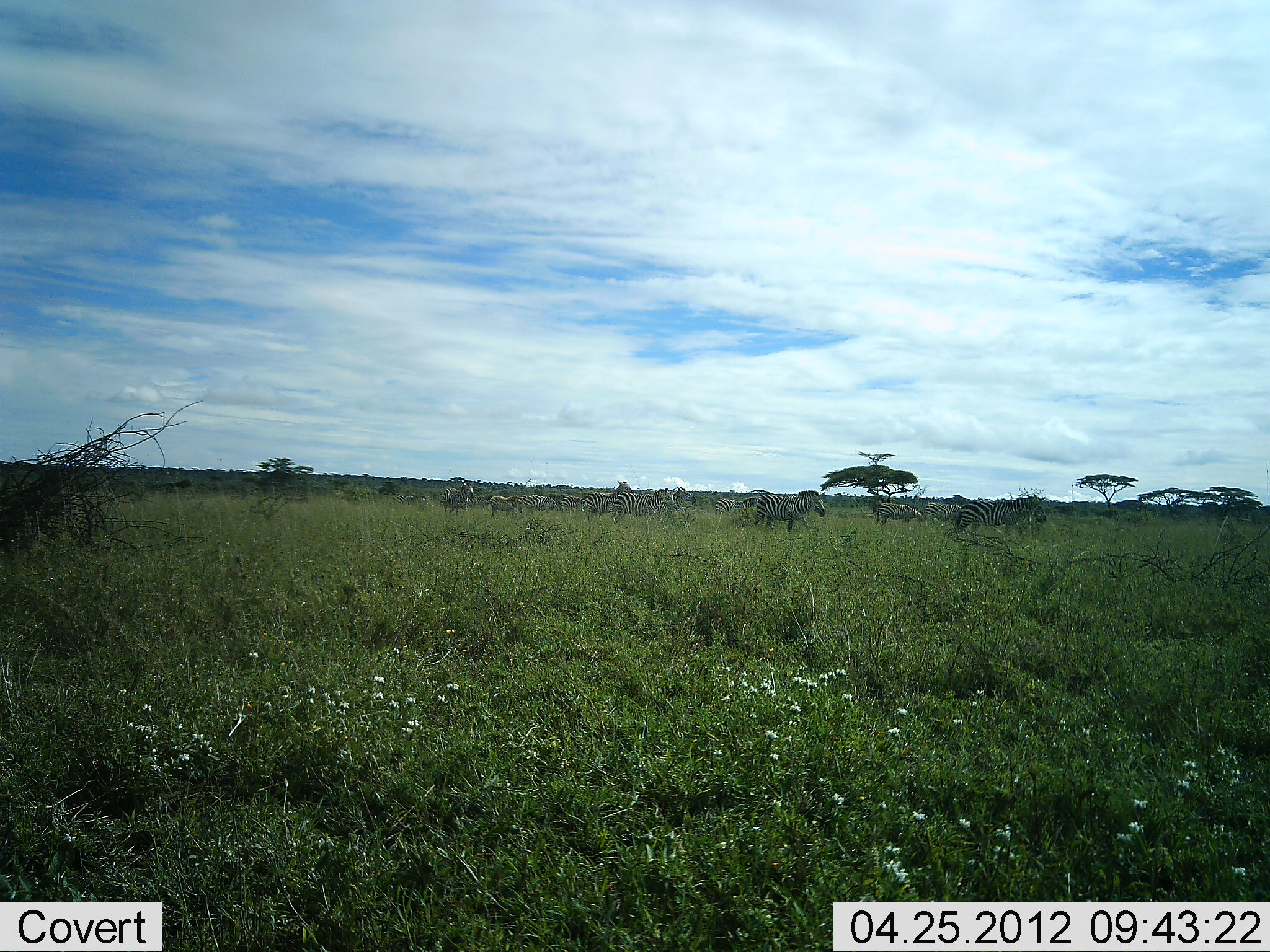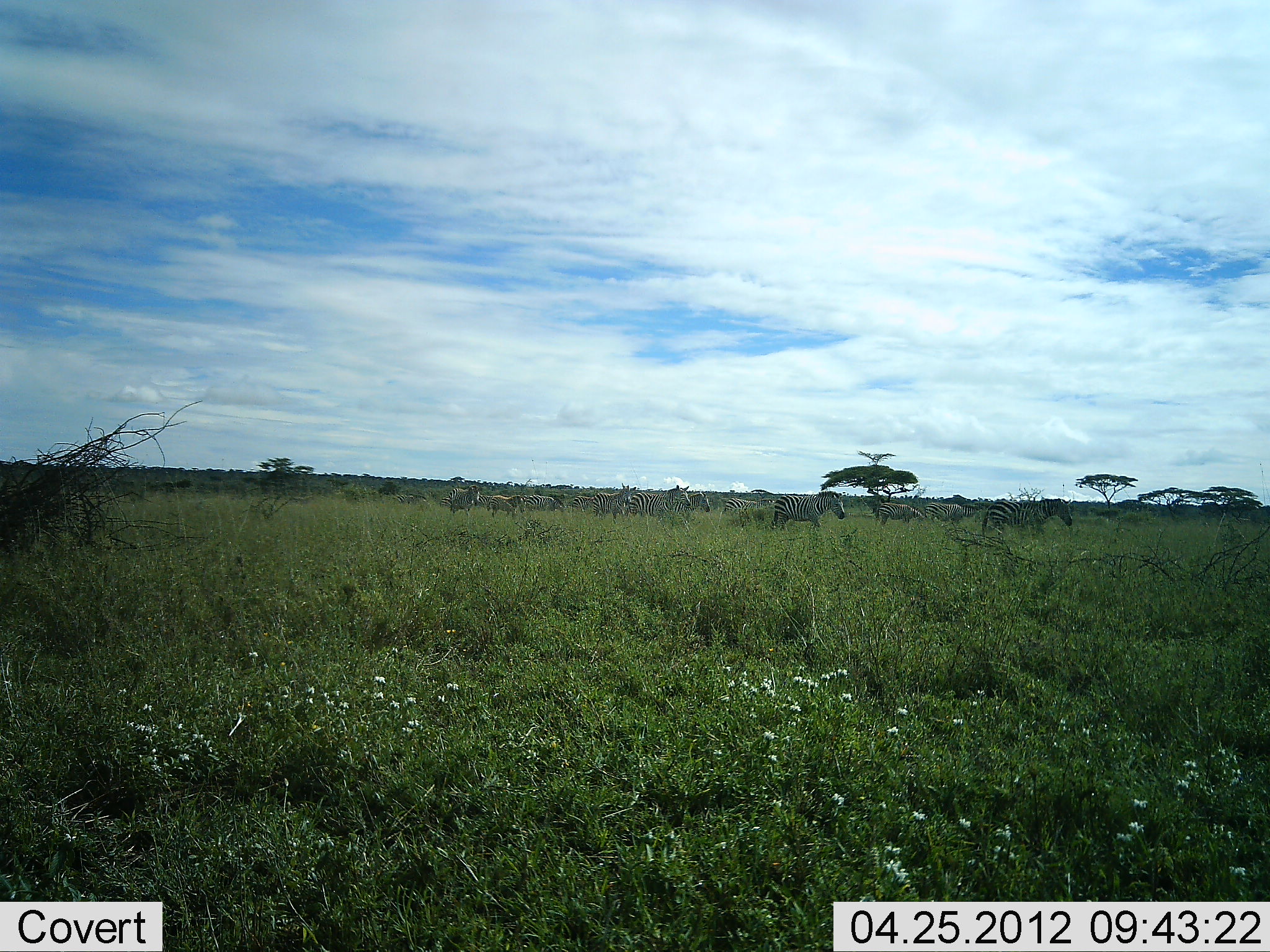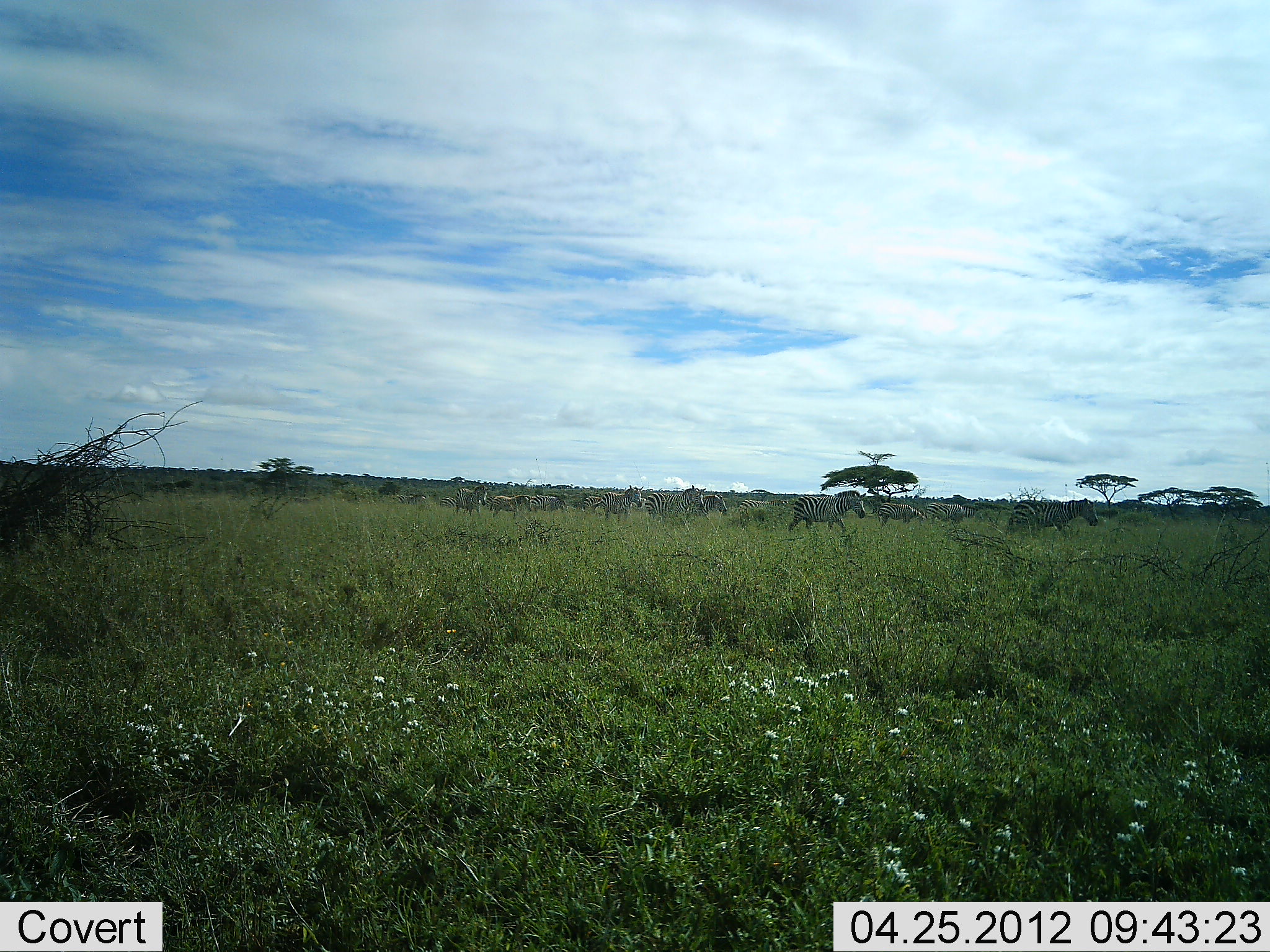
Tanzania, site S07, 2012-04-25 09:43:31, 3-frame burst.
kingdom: Animalia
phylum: Chordata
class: Mammalia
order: Perissodactyla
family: Equidae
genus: Equus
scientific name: Equus quagga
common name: plains zebra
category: zebra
Zebra (plains zebra) (Equus quagga), count 11-50. Behavior (volunteer vote fractions): standing 16%, resting 0%, moving 100%, interacting 0%. Young present (vote fraction): 6%. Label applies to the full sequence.